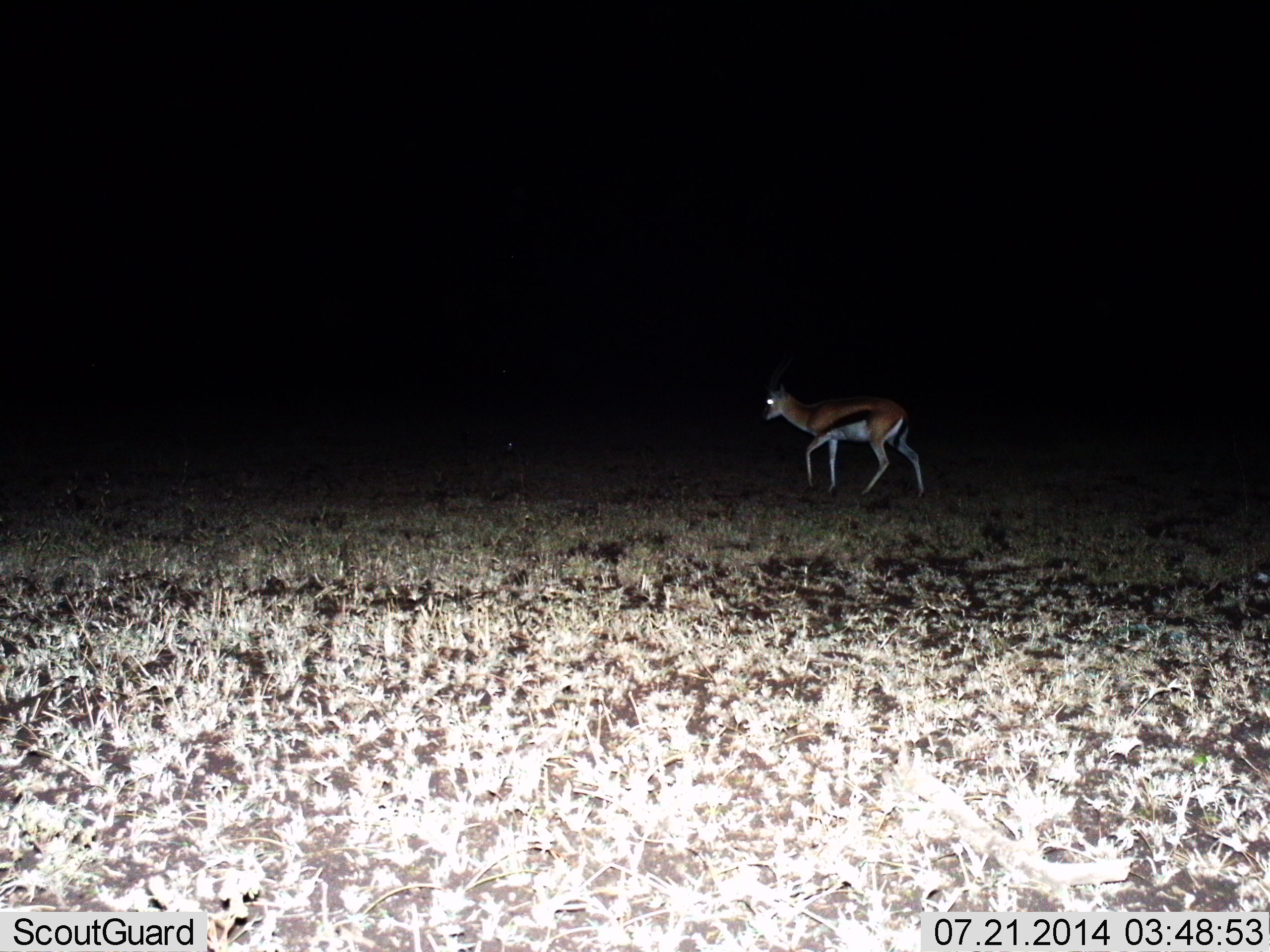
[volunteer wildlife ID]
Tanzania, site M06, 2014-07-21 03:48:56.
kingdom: Animalia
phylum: Chordata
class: Mammalia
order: Artiodactyla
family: Bovidae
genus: Eudorcas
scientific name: Eudorcas thomsonii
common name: thomson's gazelle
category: gazellethomsons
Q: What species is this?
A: Gazellethomsons (thomson's gazelle) (Eudorcas thomsonii).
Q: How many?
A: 1.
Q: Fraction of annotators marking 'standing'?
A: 20%.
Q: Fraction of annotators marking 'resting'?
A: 0%.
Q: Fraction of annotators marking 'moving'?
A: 80%.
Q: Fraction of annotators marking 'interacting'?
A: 0%.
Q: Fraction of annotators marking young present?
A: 0%.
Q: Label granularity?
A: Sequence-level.